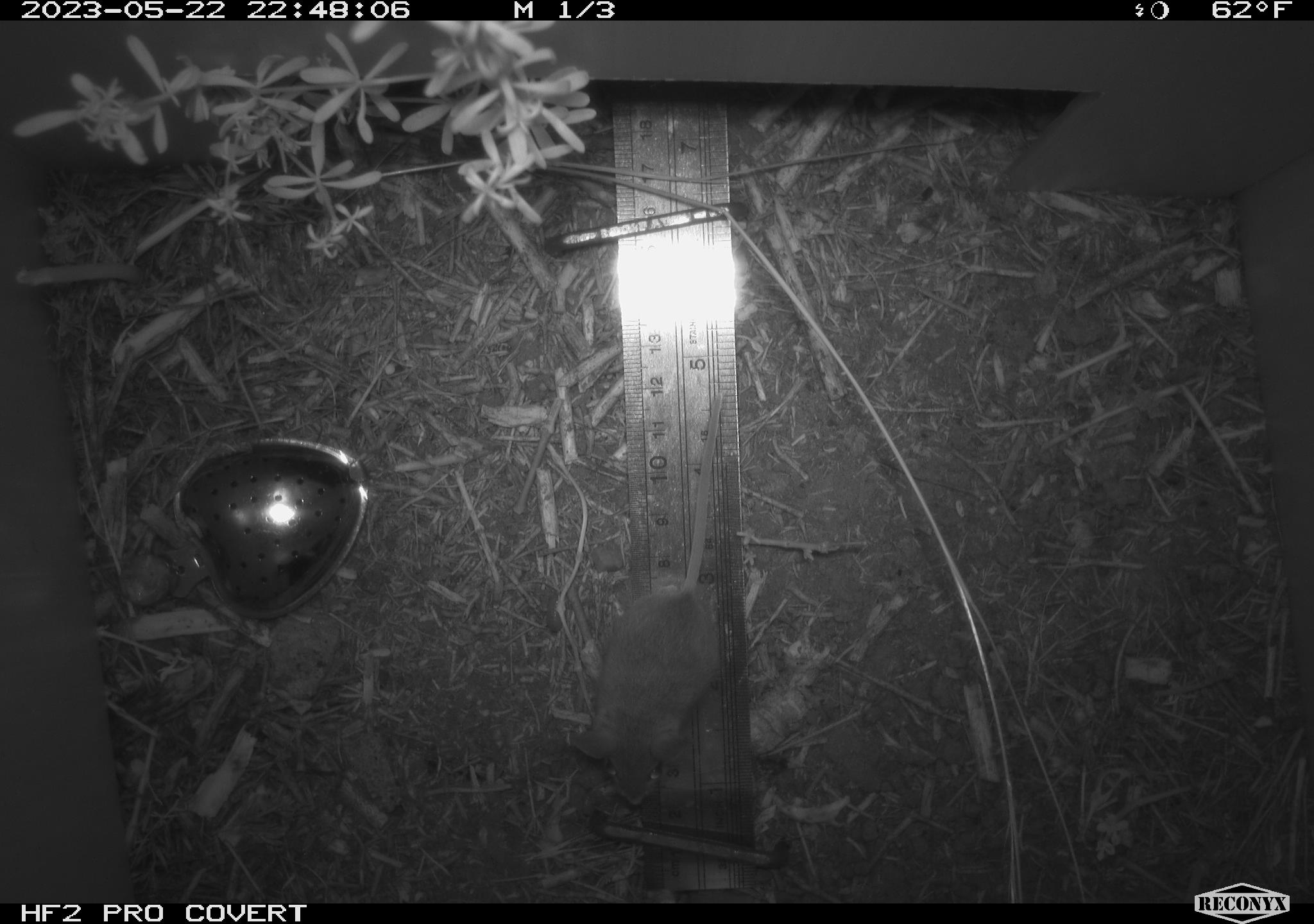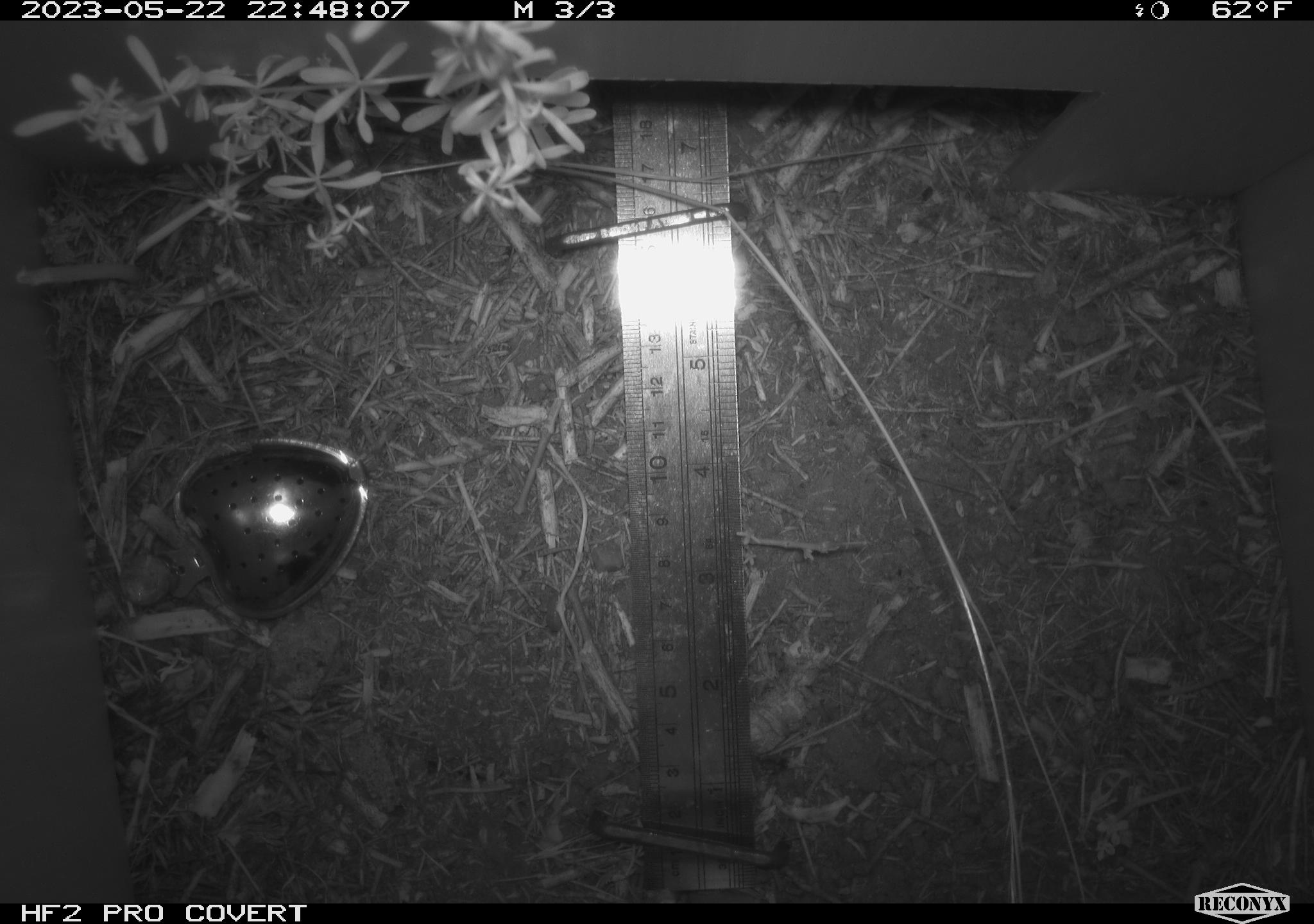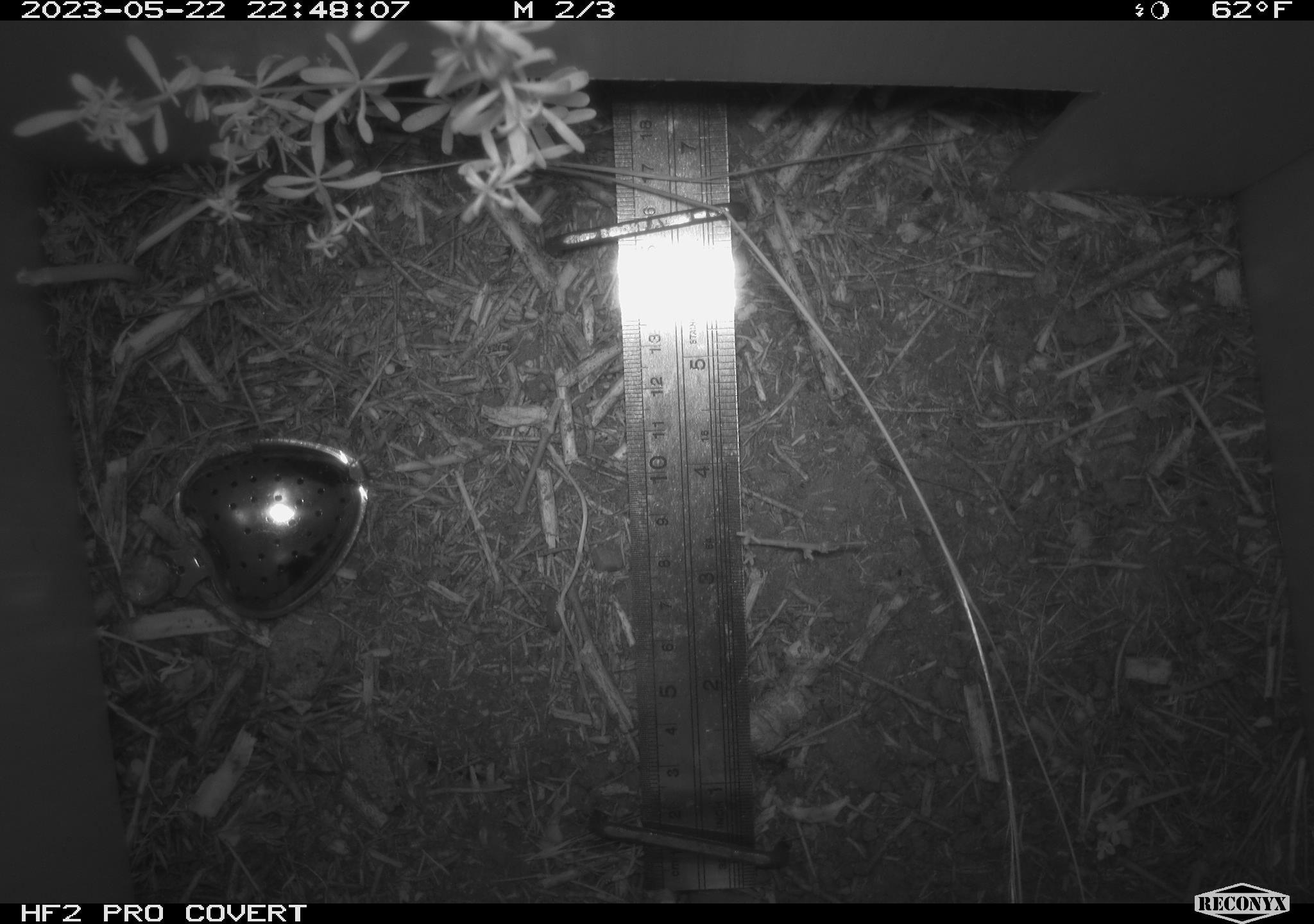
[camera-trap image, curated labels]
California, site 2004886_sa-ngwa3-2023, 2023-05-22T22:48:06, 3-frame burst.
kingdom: Animalia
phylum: Chordata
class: Mammalia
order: Rodentia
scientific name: Rodentia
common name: mouse species